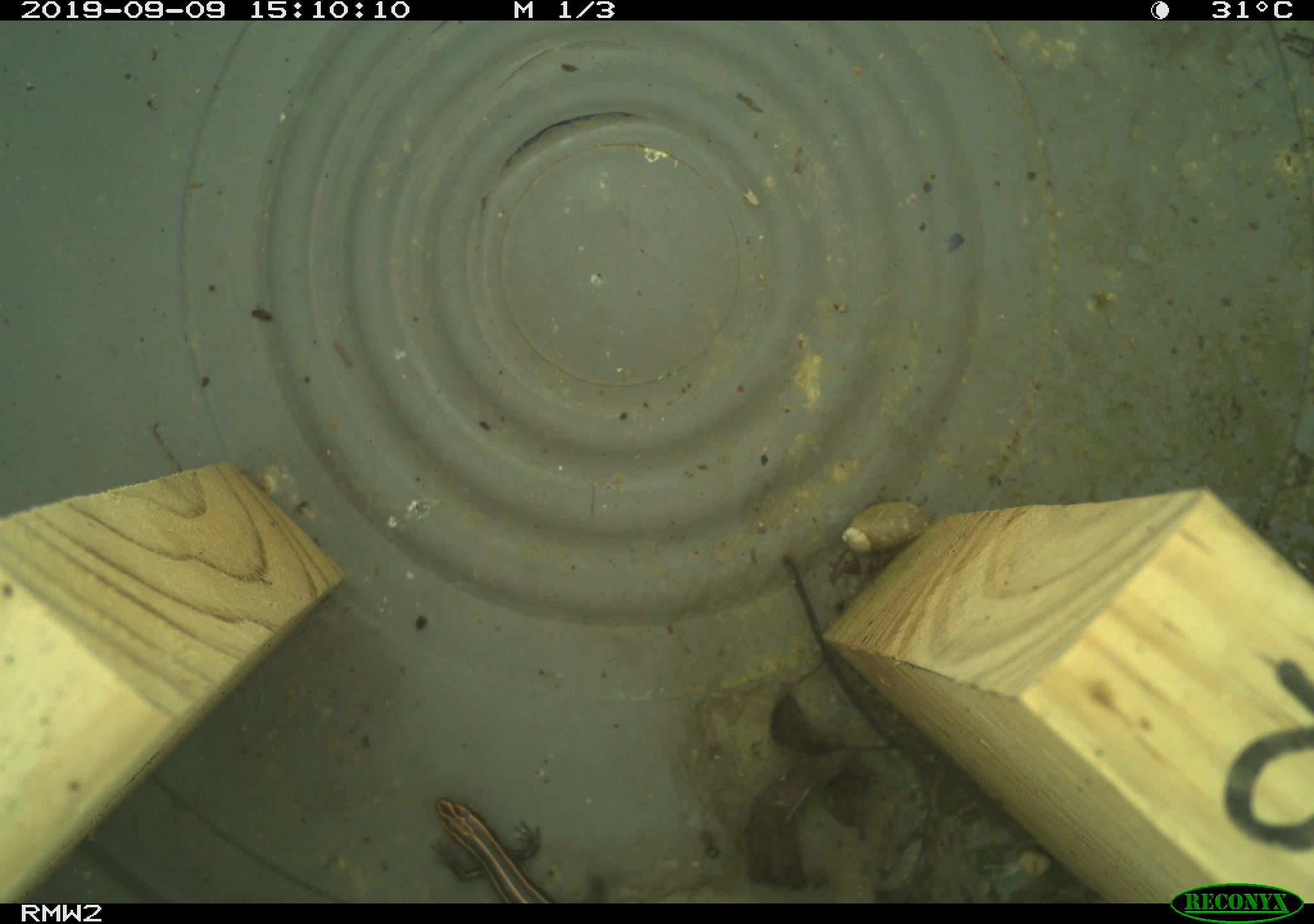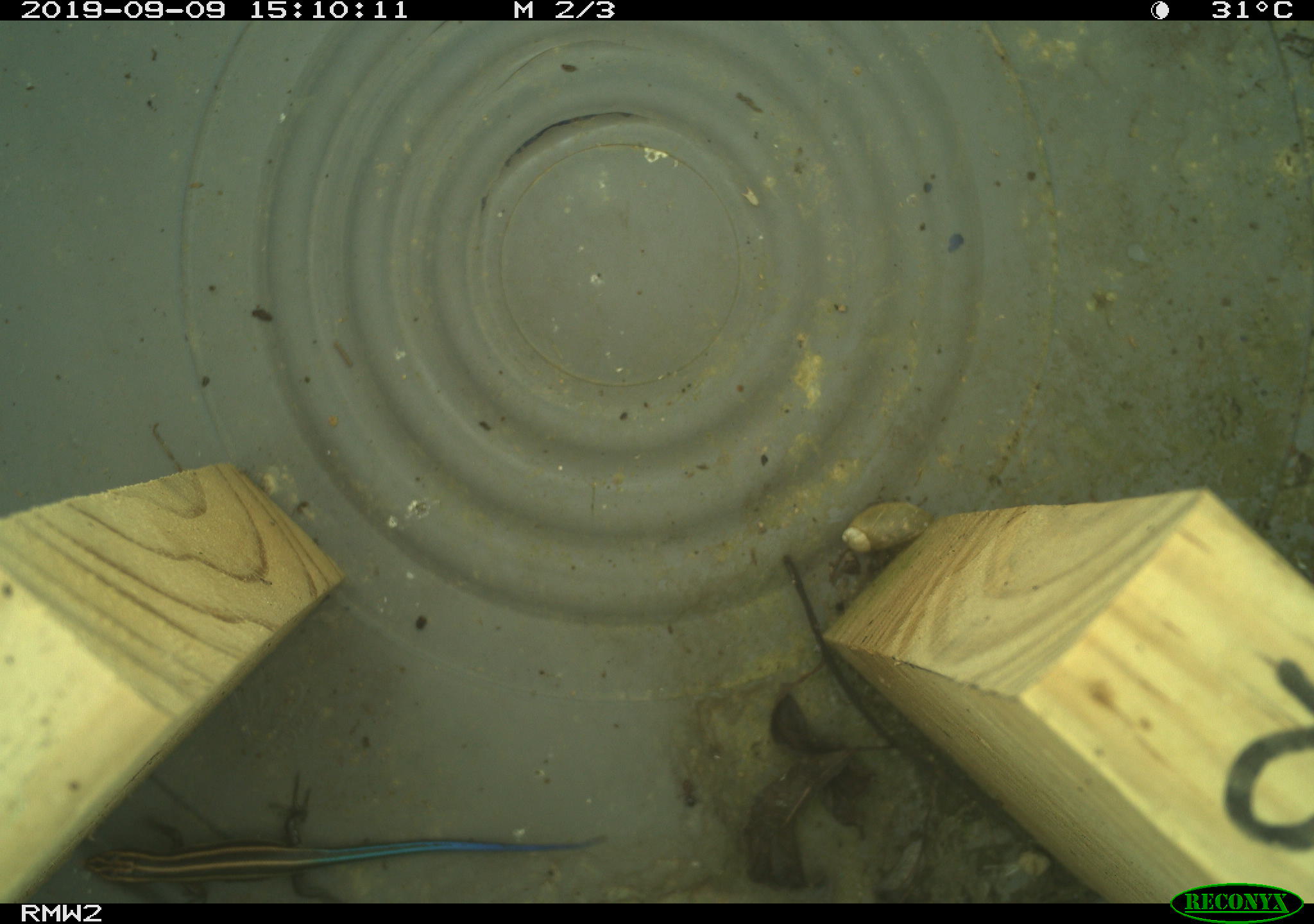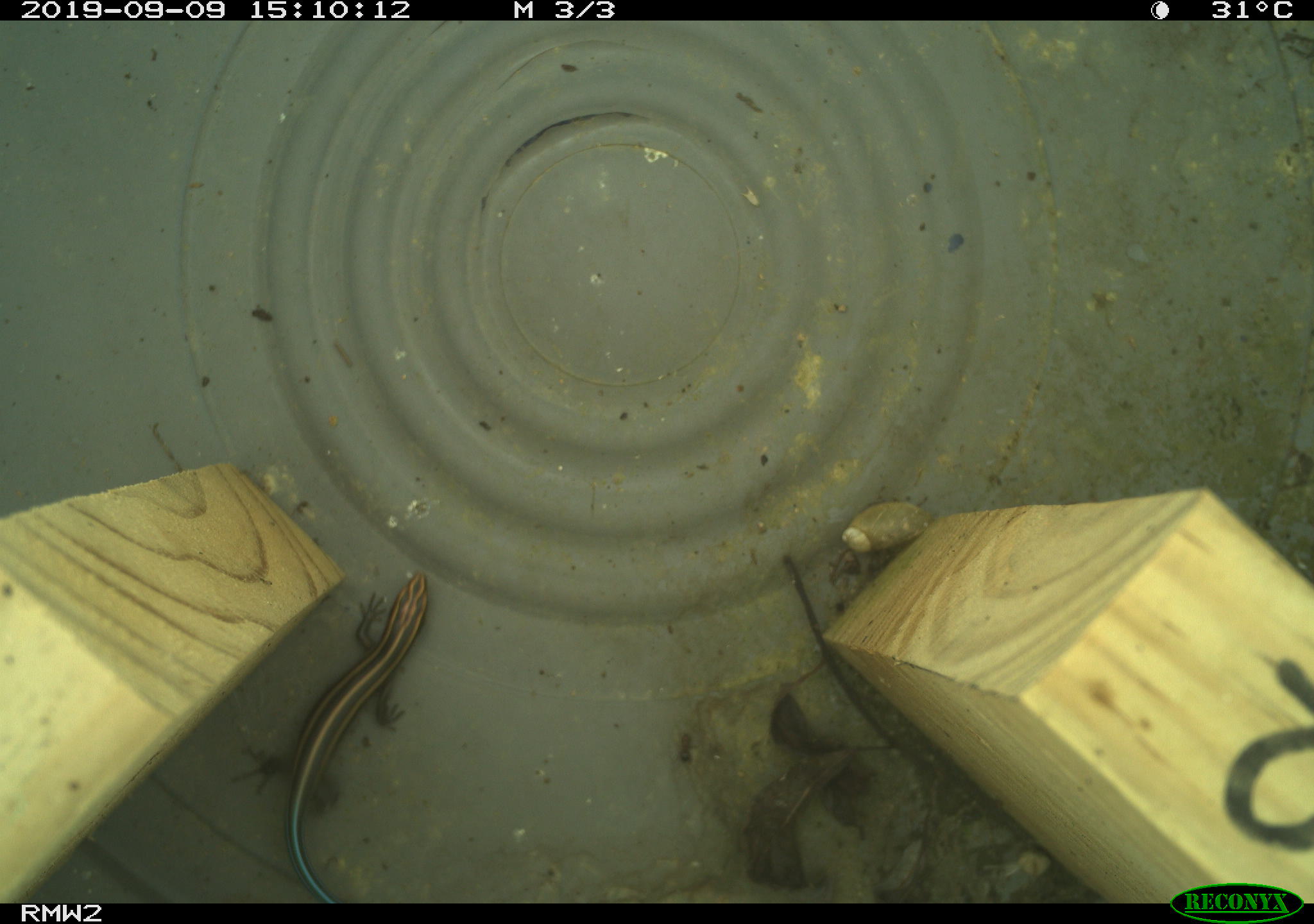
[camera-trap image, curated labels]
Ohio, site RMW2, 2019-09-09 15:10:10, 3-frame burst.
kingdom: Animalia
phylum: Chordata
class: Reptilia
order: Squamata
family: Scincidae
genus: Plestiodon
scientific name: Plestiodon fasciatus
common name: common five-lined skink